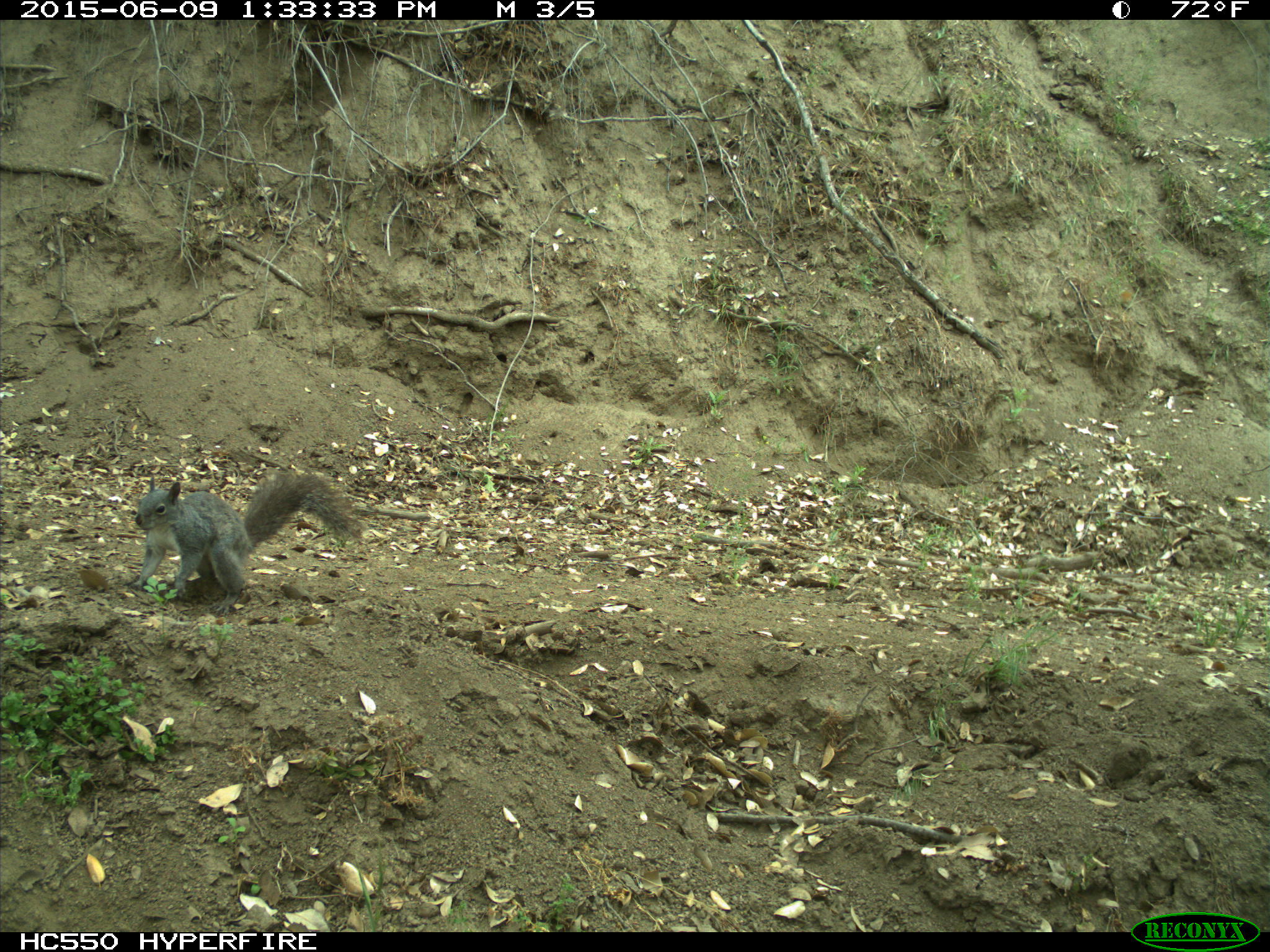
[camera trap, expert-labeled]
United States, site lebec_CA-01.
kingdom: Animalia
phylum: Chordata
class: Mammalia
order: Rodentia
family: Sciuridae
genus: Sciurus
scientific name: Sciurus carolinensis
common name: eastern gray squirrel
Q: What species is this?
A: Sciurus carolinensis (eastern gray squirrel).